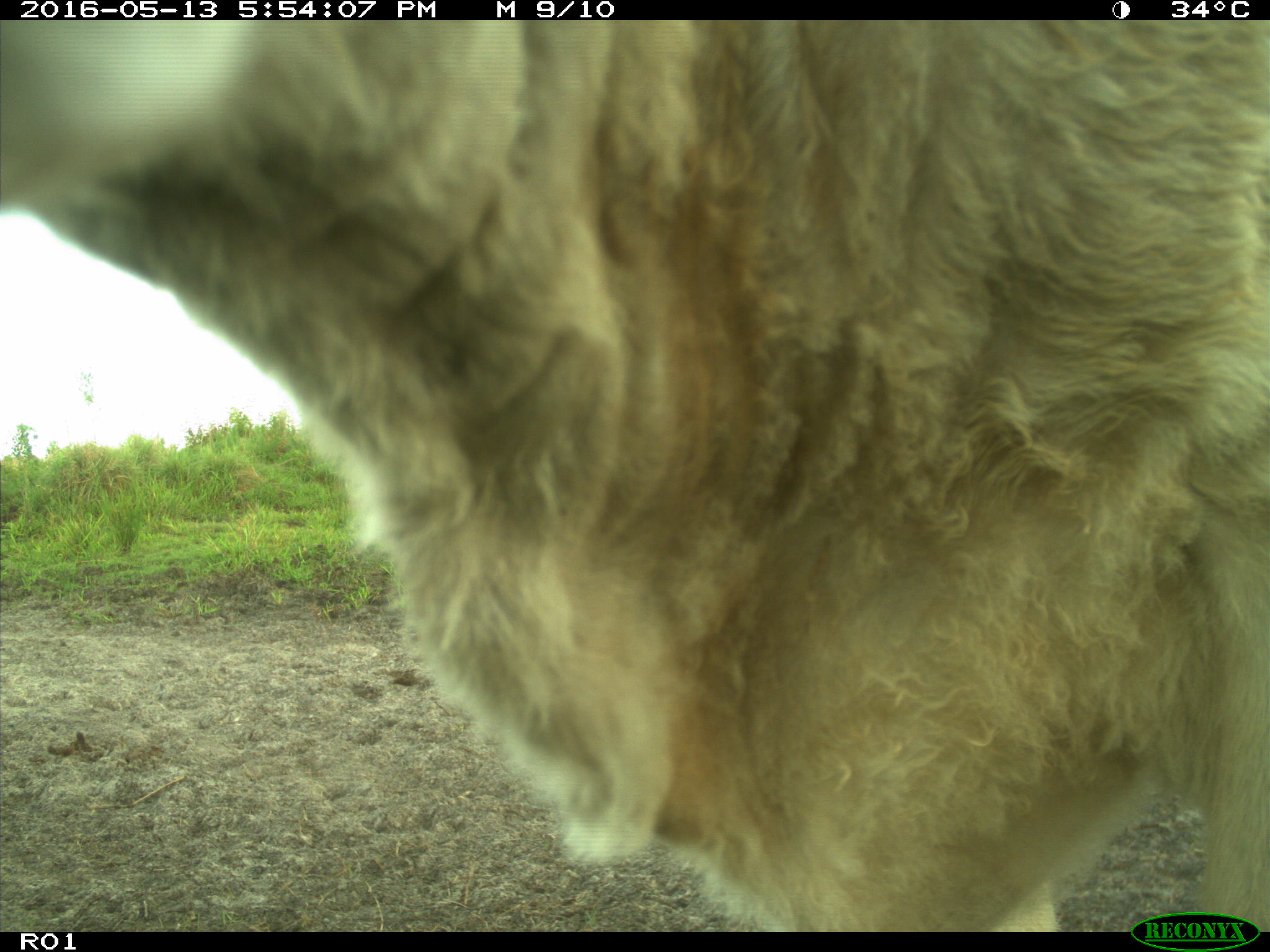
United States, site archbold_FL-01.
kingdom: Animalia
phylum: Chordata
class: Mammalia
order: Artiodactyla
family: Bovidae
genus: Bos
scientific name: Bos taurus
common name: domestic cow